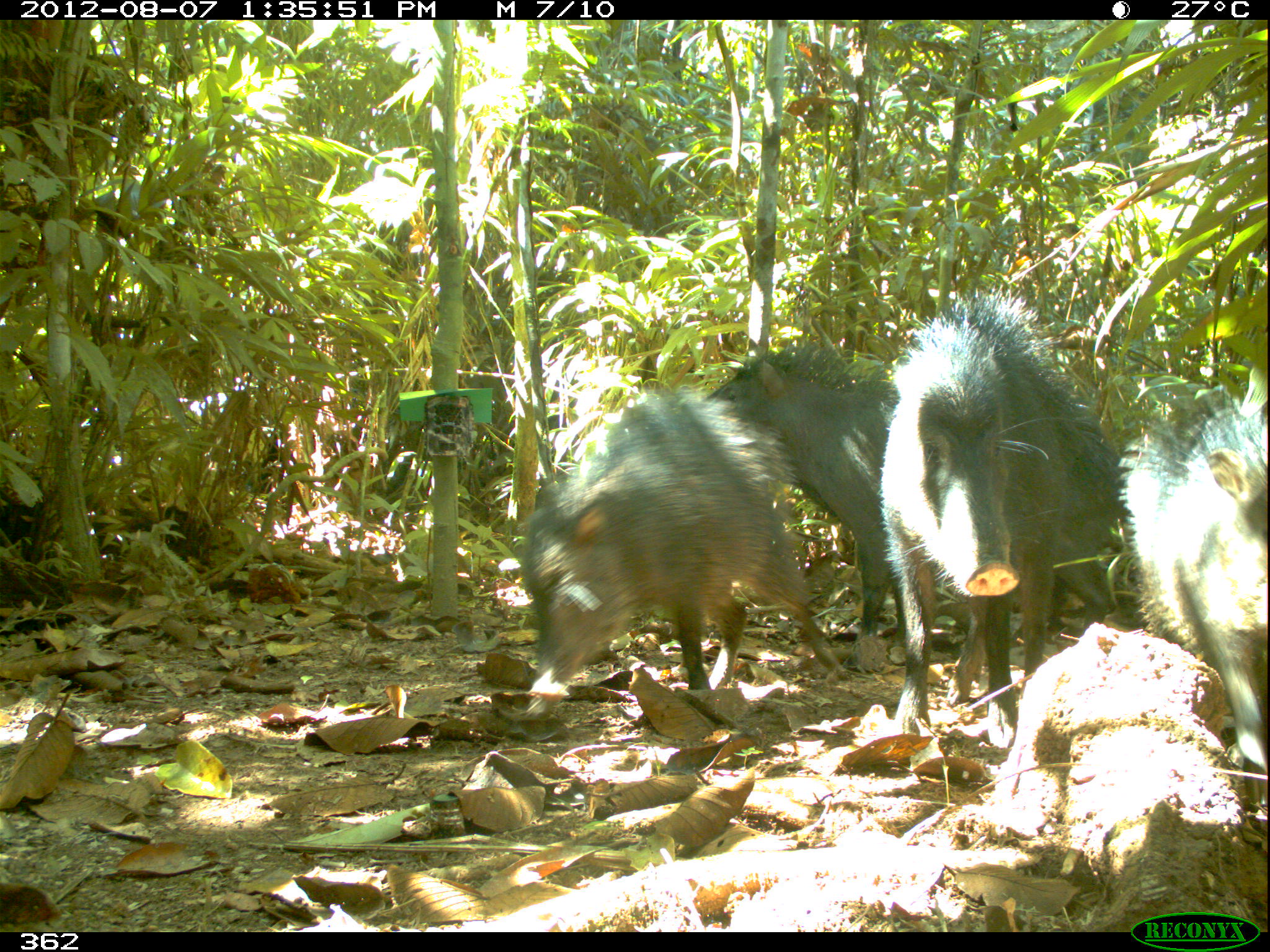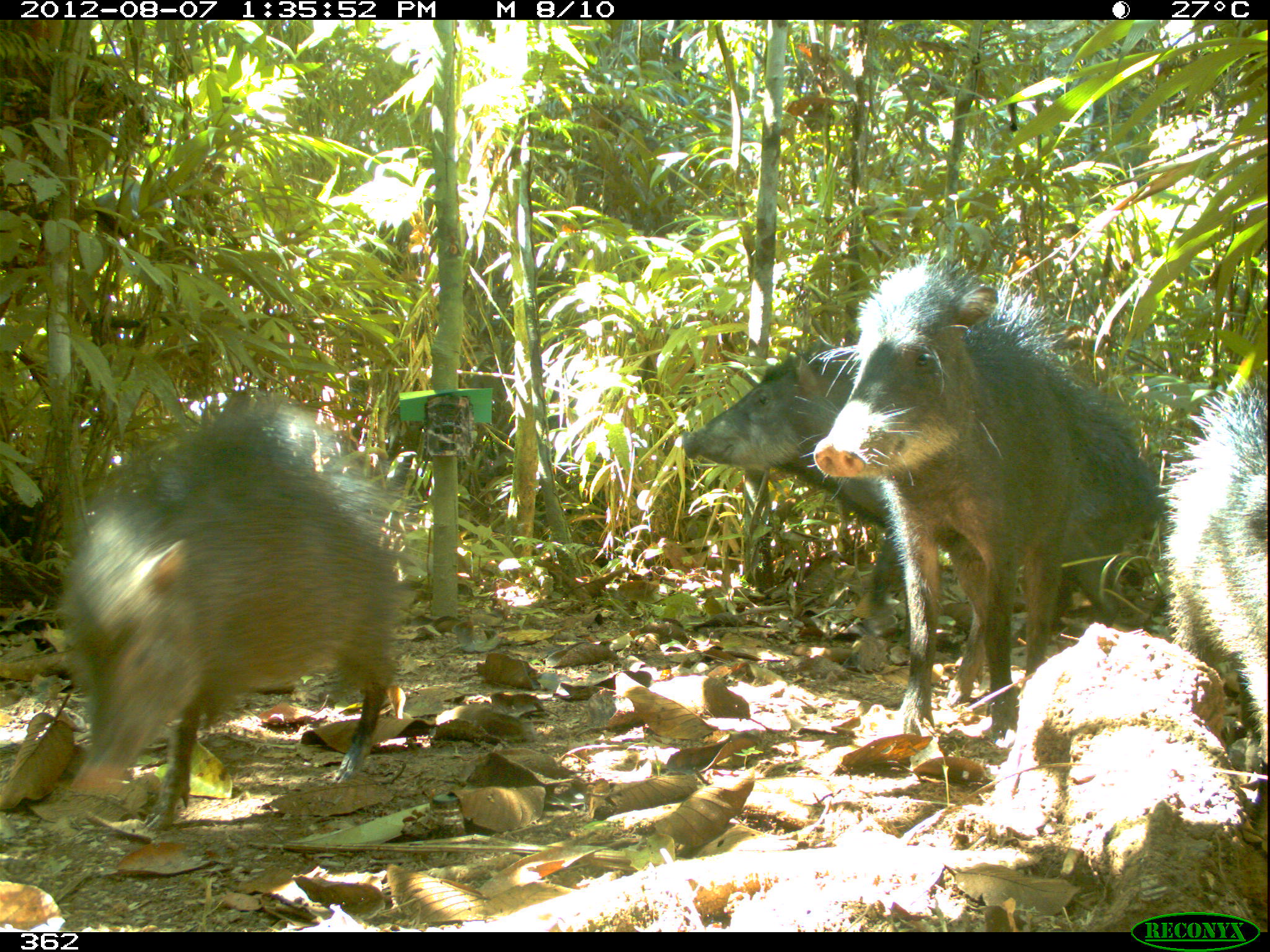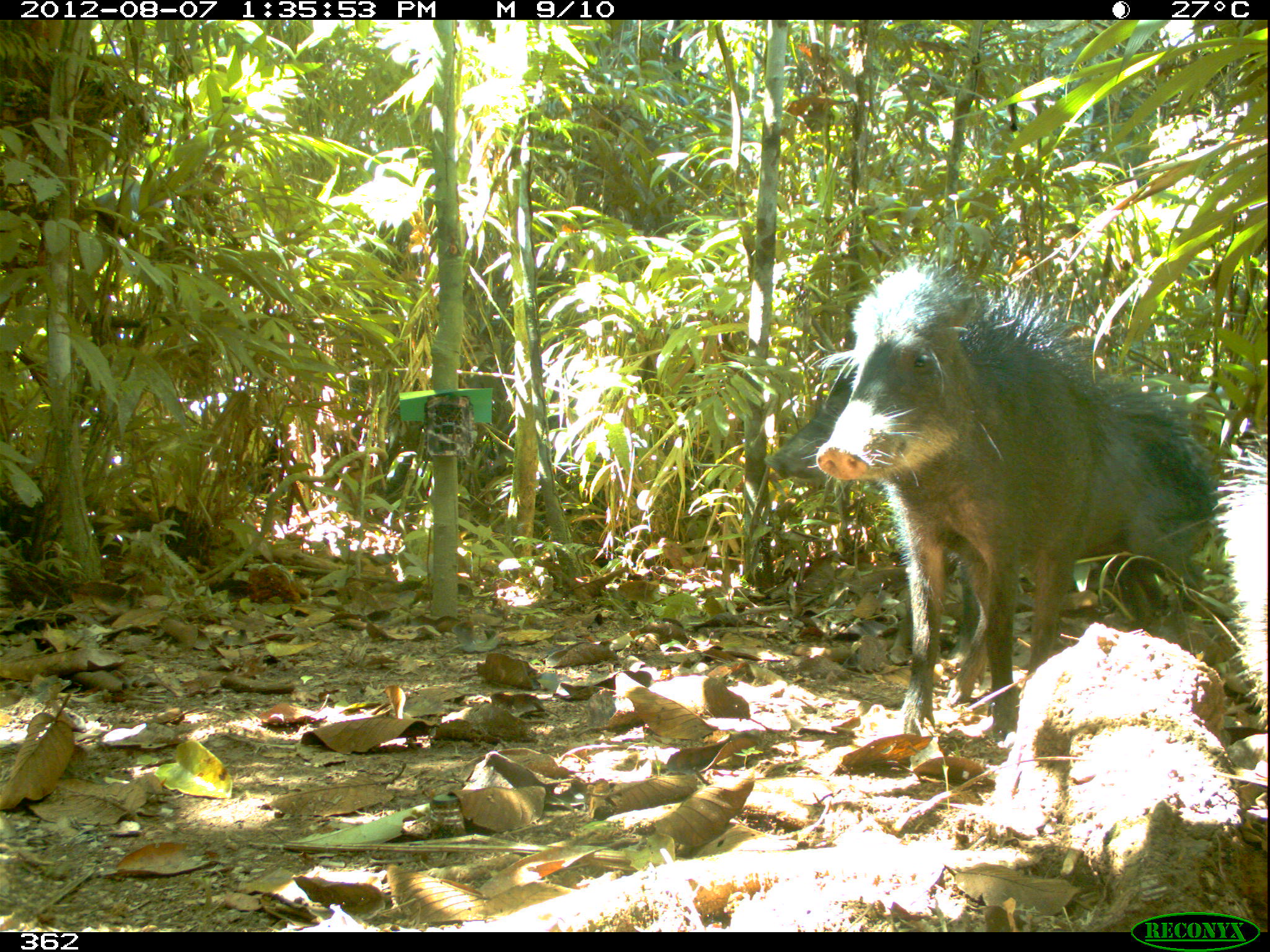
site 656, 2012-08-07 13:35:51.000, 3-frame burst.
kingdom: Animalia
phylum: Chordata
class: Mammalia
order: Artiodactyla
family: Tayassuidae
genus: Tayassu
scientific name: Tayassu pecari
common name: white-lipped peccary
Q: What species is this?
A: Tayassu pecari (white-lipped peccary).